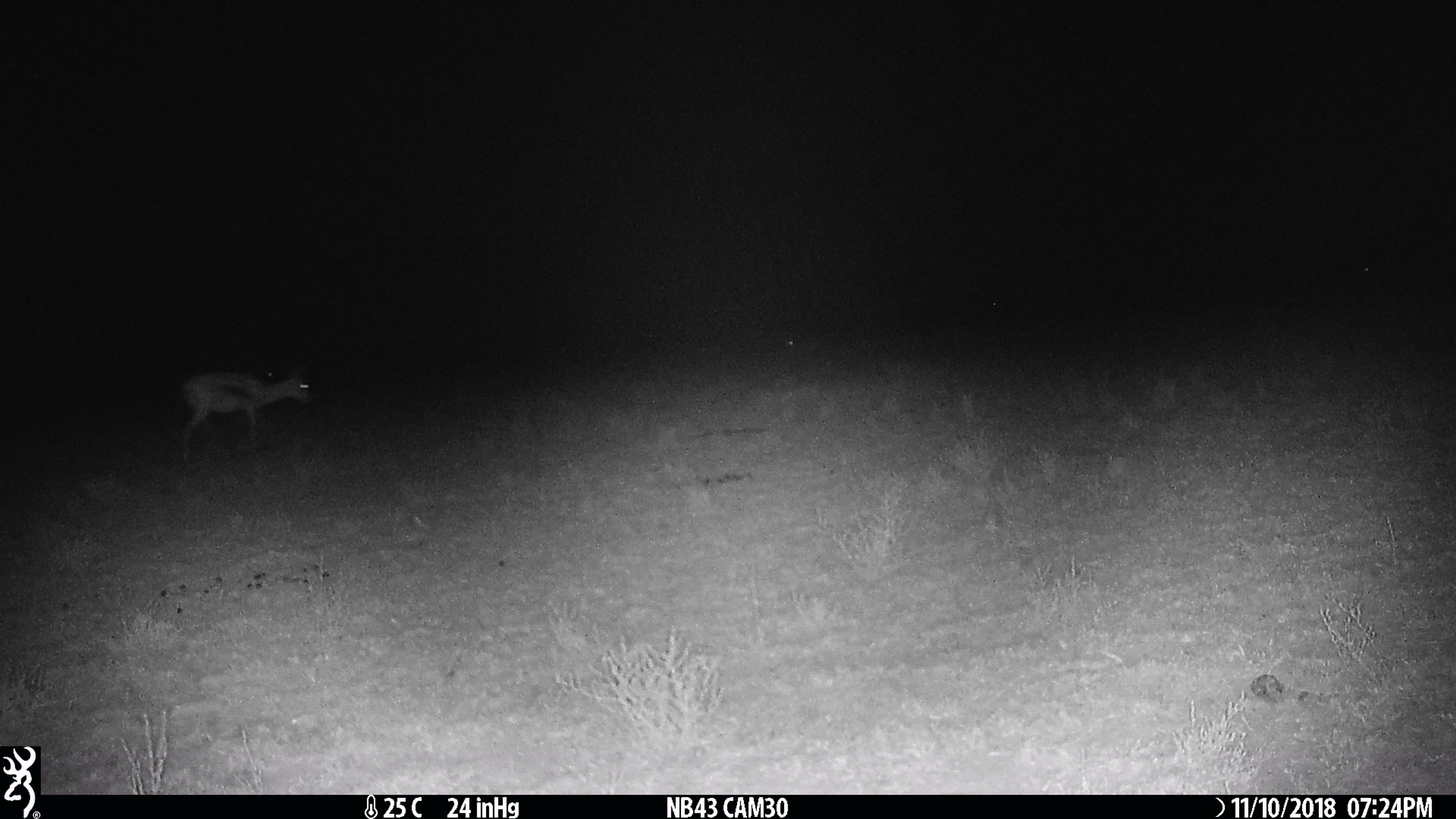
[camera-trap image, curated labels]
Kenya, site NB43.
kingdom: Animalia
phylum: Chordata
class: Mammalia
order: Artiodactyla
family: Bovidae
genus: Eudorcas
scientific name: Eudorcas thomsonii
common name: thomon's gazelle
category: gazelle thomsons